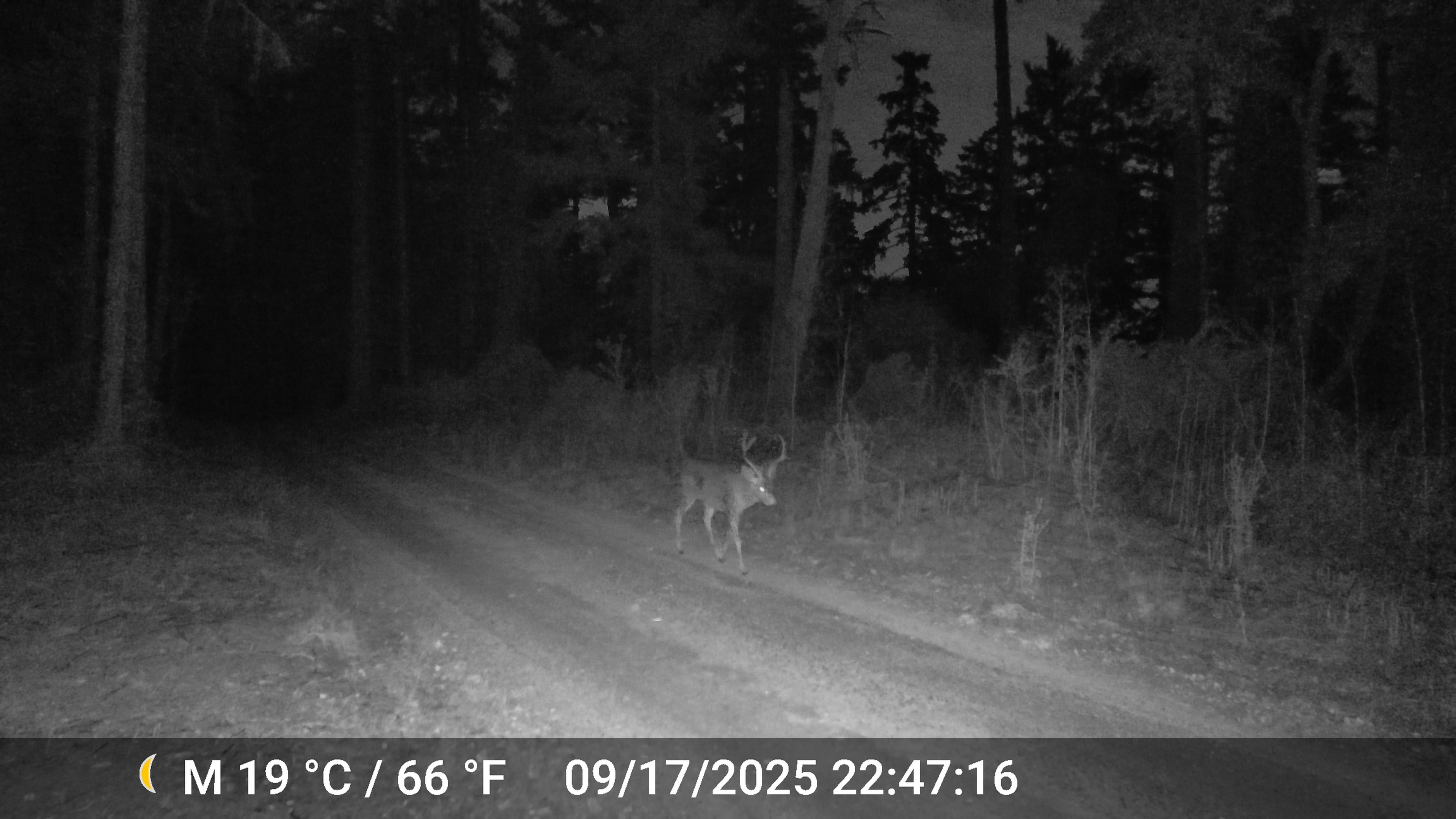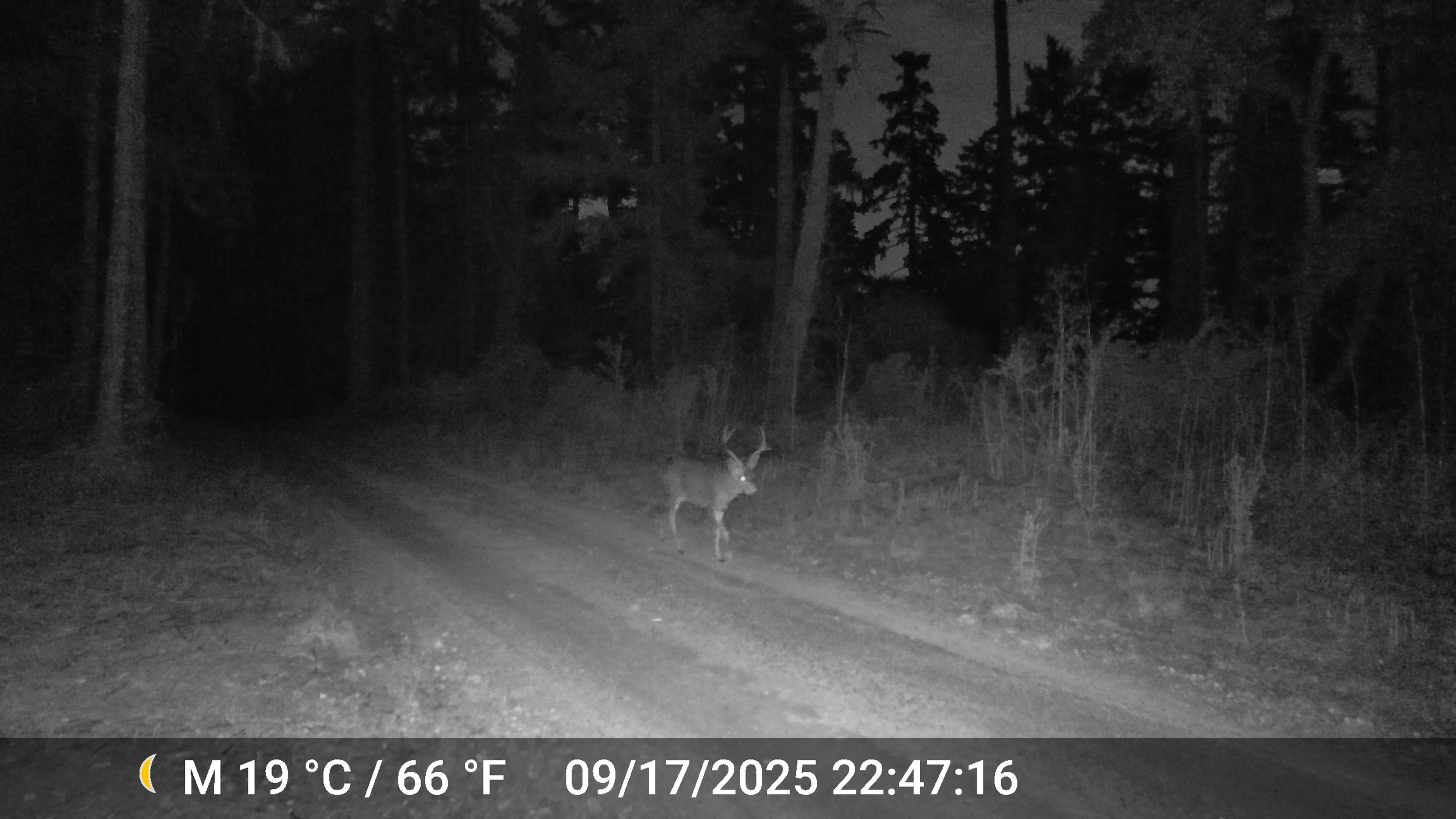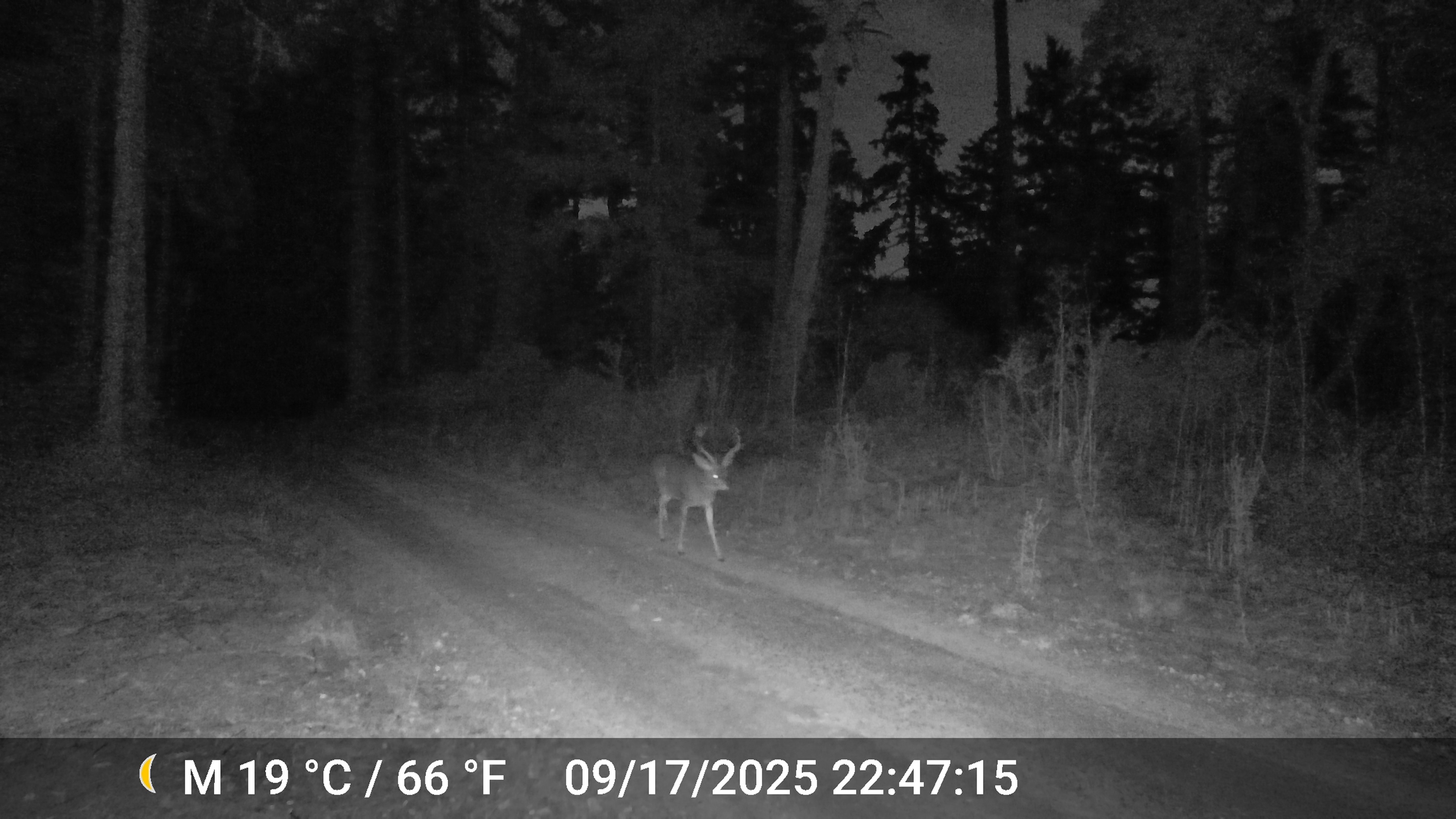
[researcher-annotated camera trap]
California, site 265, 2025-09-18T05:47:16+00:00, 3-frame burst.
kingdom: Animalia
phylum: Chordata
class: Mammalia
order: Artiodactyla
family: Cervidae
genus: Odocoileus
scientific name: Odocoileus hemionus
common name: mule deer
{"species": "mule deer (Odocoileus hemionus)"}